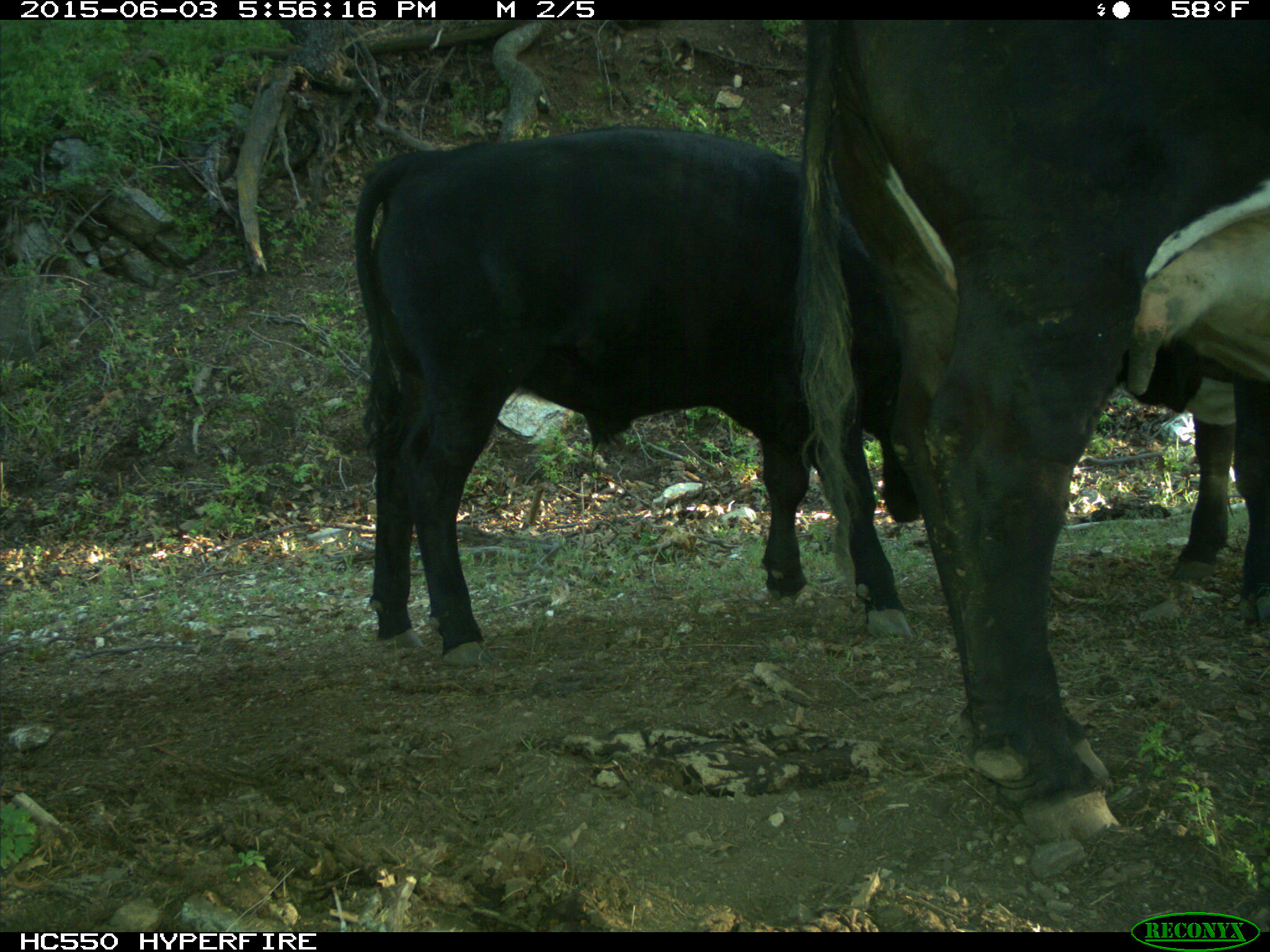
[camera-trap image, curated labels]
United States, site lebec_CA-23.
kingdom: Animalia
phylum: Chordata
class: Mammalia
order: Artiodactyla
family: Bovidae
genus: Bos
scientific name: Bos taurus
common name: domestic cow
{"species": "Bos taurus (domestic cow)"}